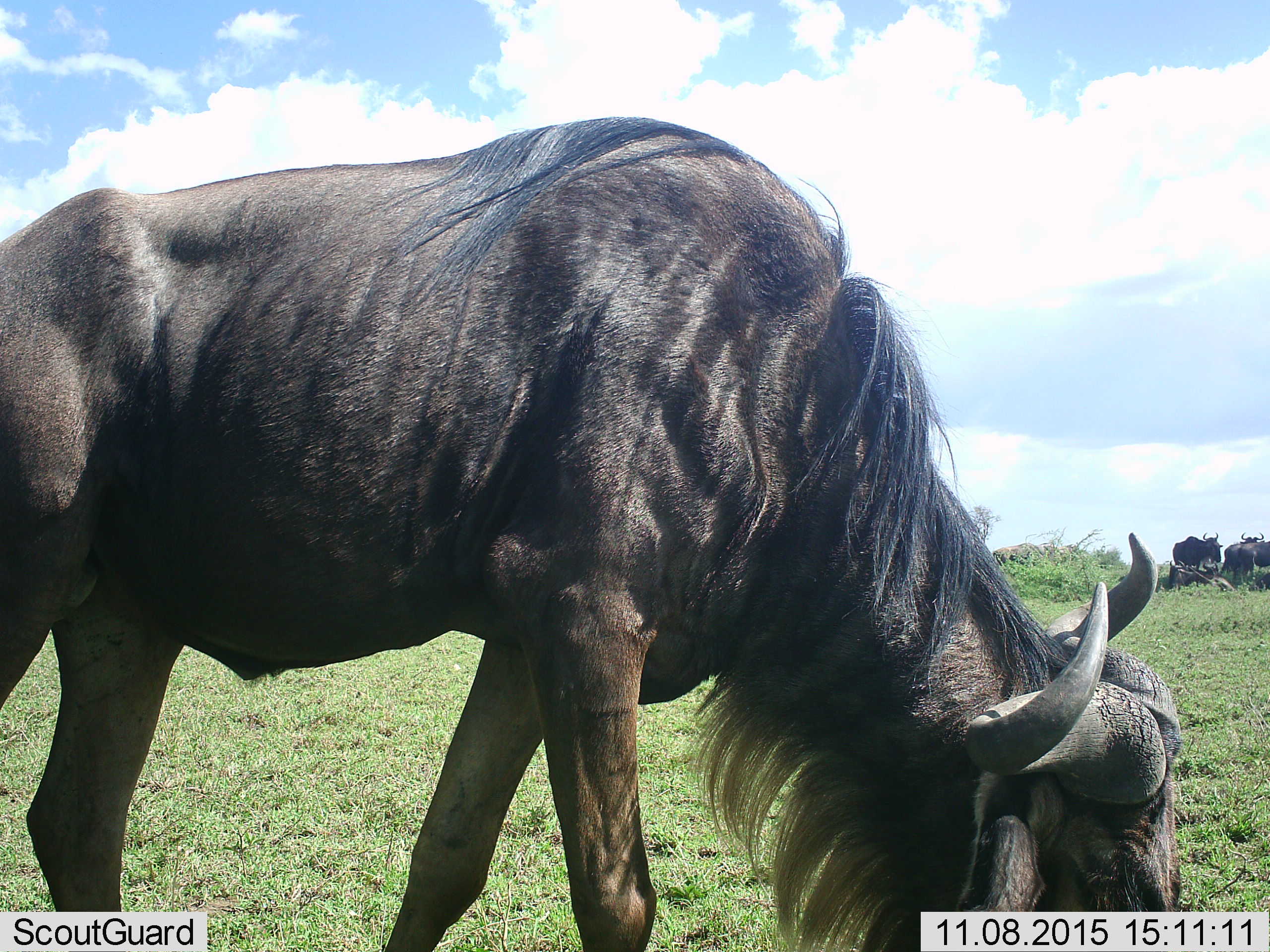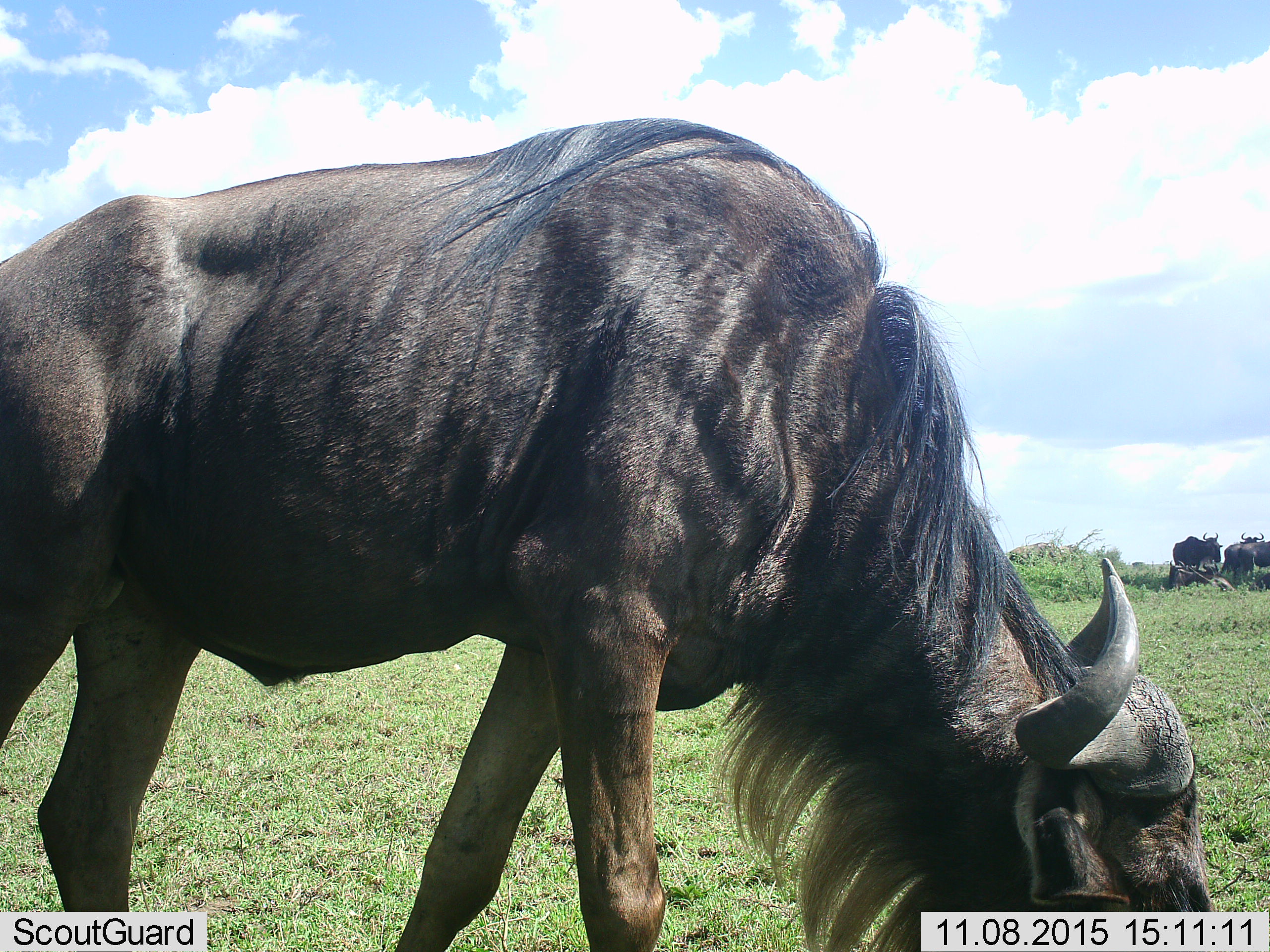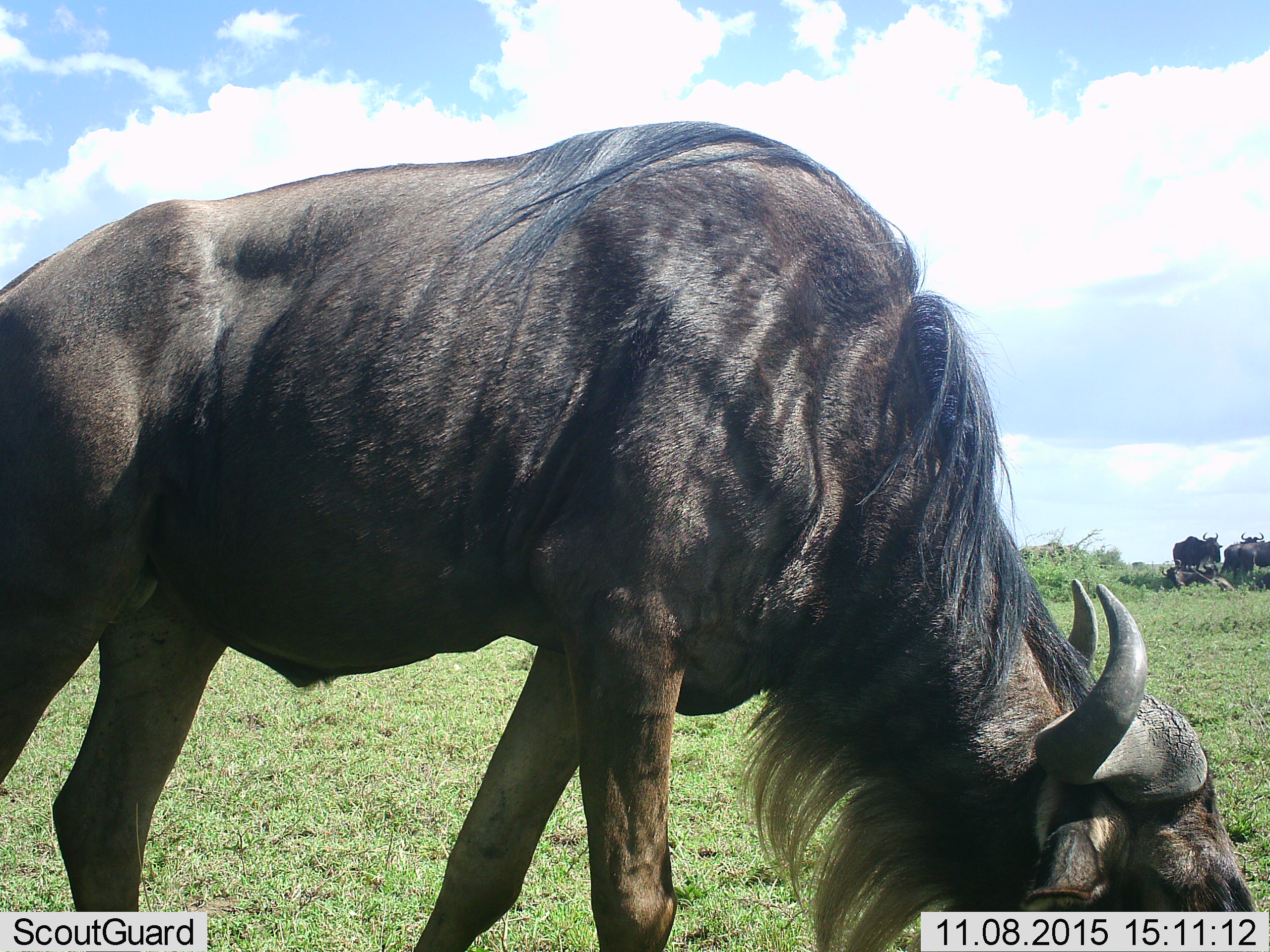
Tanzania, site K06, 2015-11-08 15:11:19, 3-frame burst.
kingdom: Animalia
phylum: Chordata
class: Mammalia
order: Artiodactyla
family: Bovidae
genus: Connochaetes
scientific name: Connochaetes taurinus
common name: blue wildebeest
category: wildebeest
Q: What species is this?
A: Wildebeest (blue wildebeest) (Connochaetes taurinus).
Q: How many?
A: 4.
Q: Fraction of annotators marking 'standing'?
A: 44%.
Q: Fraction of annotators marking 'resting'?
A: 11%.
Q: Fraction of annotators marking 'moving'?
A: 22%.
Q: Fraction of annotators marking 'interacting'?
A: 0%.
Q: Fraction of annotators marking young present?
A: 0%.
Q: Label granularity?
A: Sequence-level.